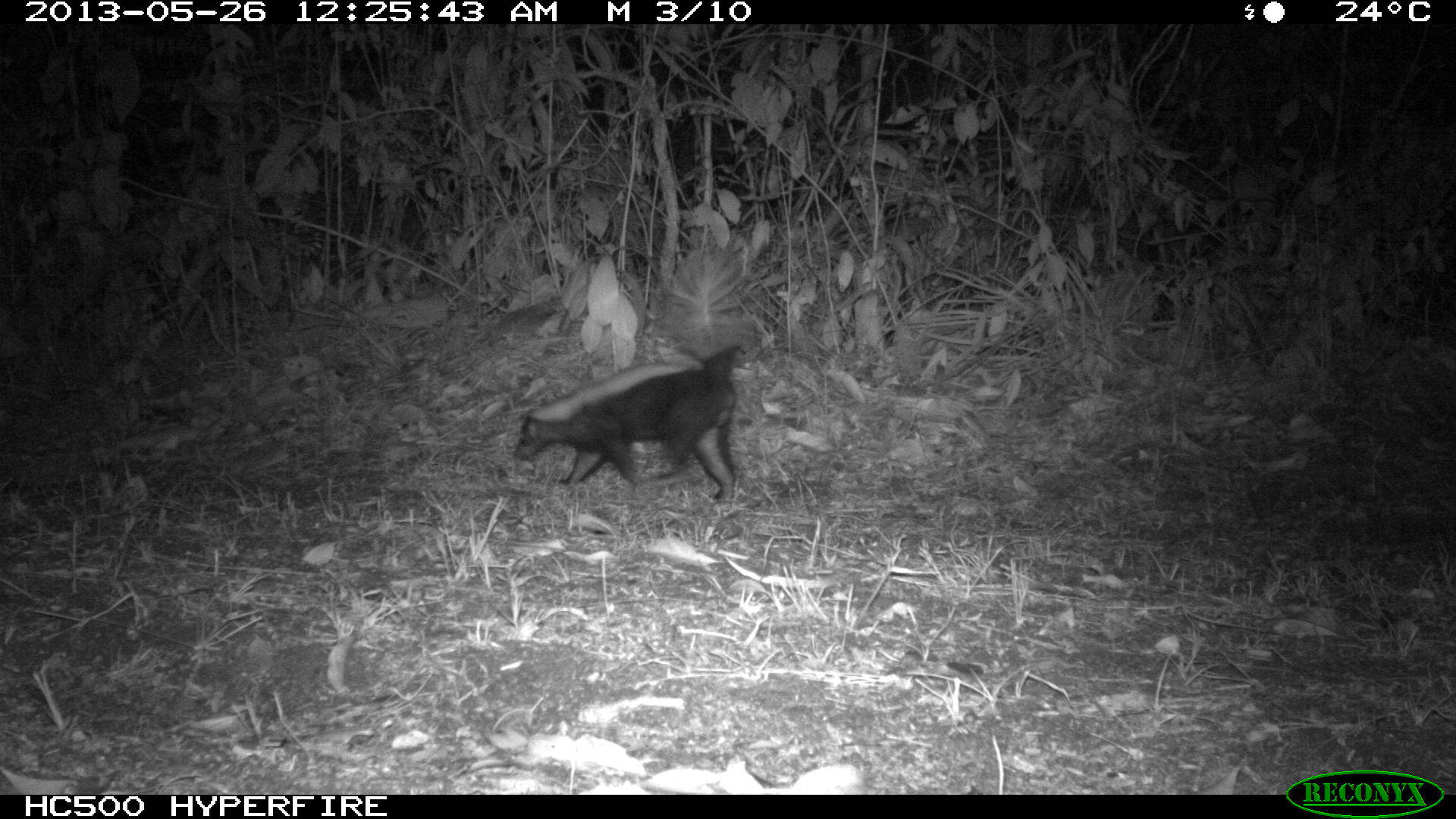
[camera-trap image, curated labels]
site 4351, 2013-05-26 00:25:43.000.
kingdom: Animalia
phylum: Chordata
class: Mammalia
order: Carnivora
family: Mephitidae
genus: Conepatus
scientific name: Conepatus semistriatus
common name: striped hog-nosed skunk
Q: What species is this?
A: Conepatus semistriatus (striped hog-nosed skunk).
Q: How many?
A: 1.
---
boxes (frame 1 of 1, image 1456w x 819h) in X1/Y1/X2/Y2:
conepatus semistriatus: 511/243/747/503